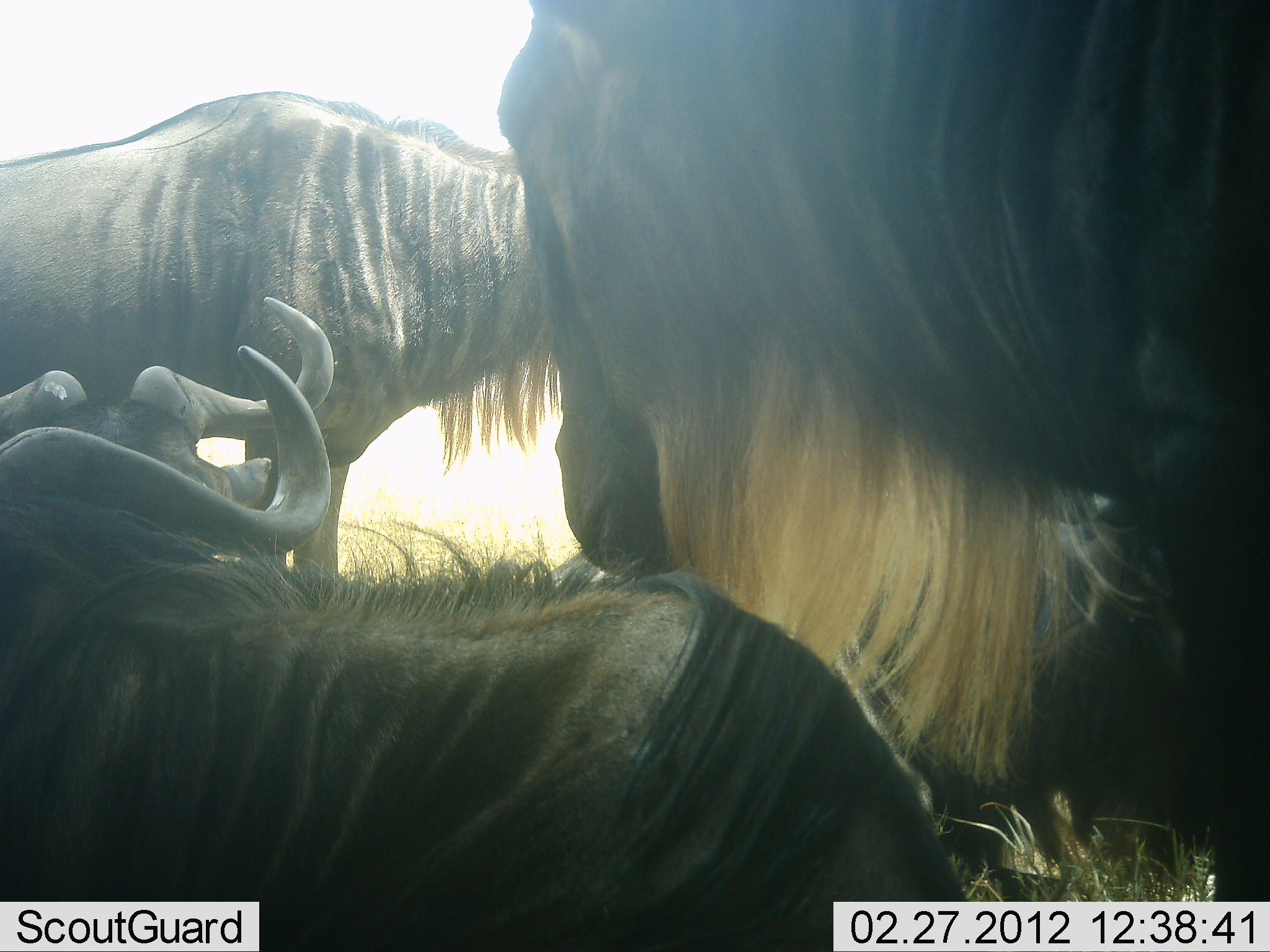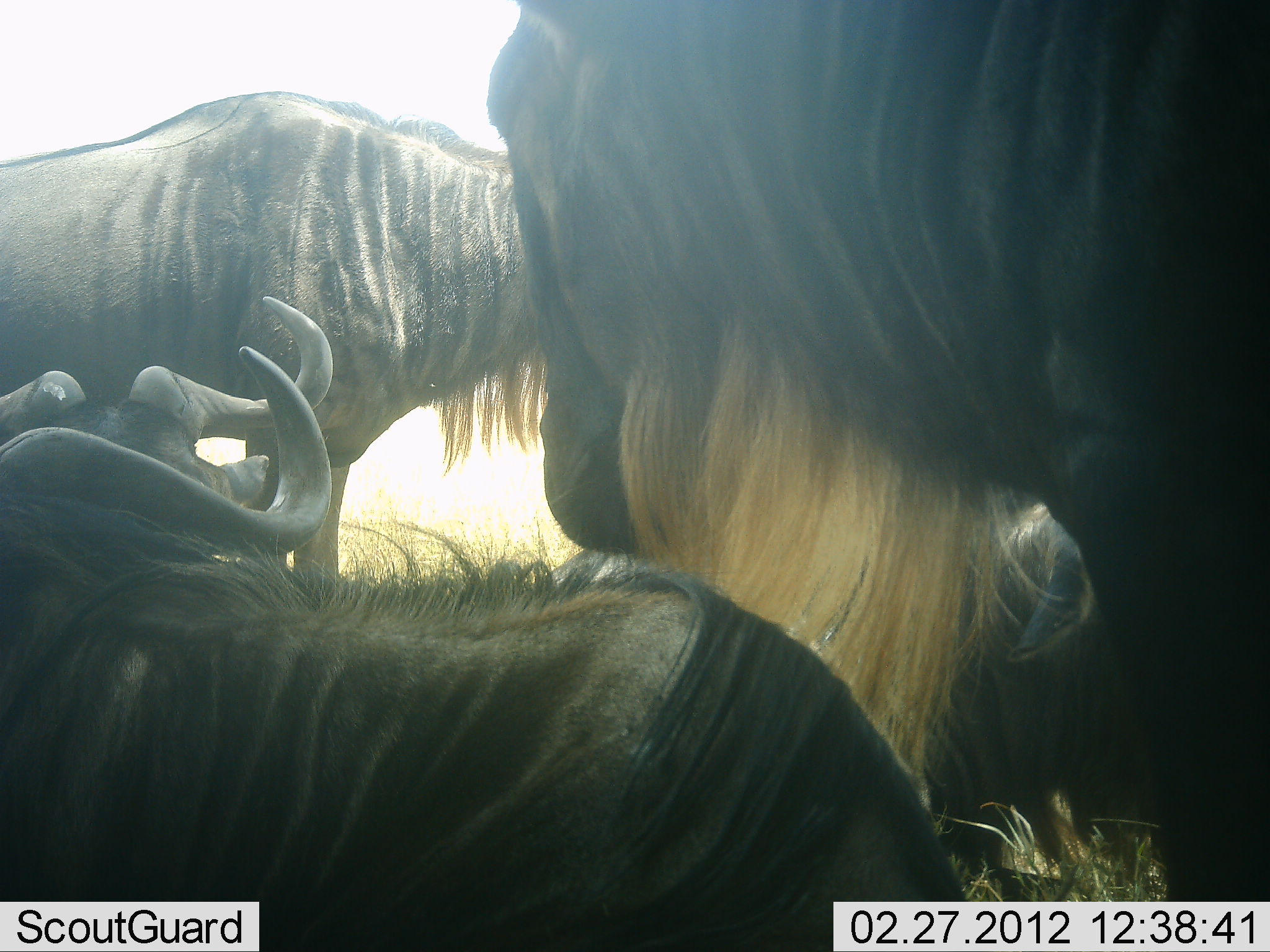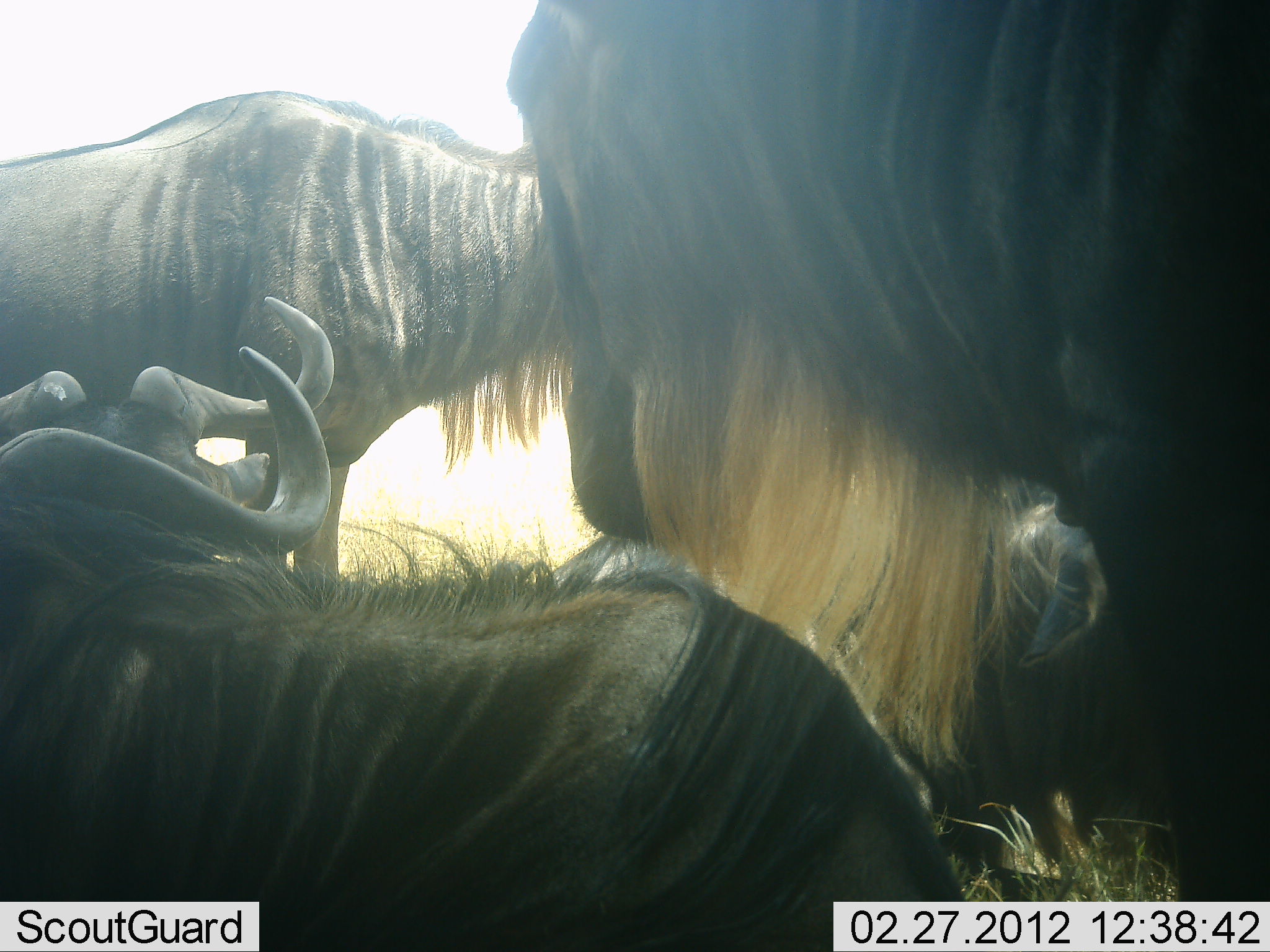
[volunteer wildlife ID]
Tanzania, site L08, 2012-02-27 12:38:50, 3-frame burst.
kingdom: Animalia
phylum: Chordata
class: Mammalia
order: Artiodactyla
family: Bovidae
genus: Connochaetes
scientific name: Connochaetes taurinus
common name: blue wildebeest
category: wildebeest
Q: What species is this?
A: Wildebeest (blue wildebeest) (Connochaetes taurinus).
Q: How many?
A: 5.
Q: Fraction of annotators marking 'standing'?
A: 93%.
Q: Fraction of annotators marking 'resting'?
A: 100%.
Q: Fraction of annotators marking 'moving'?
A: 0%.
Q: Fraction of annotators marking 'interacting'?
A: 0%.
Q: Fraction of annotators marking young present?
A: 0%.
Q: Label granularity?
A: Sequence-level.